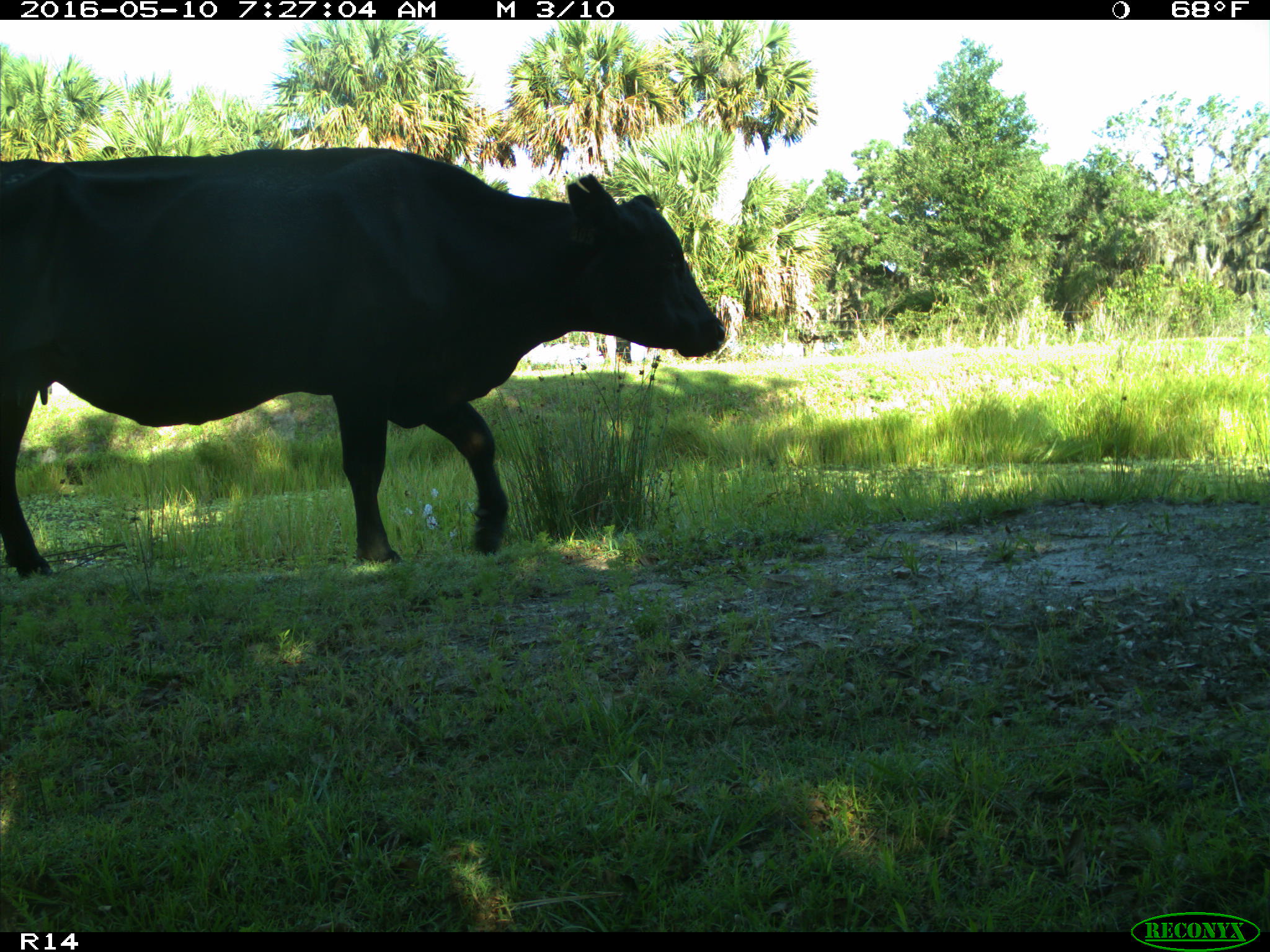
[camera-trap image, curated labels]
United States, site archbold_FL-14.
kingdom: Animalia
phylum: Chordata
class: Mammalia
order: Artiodactyla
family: Bovidae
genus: Bos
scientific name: Bos taurus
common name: domestic cow